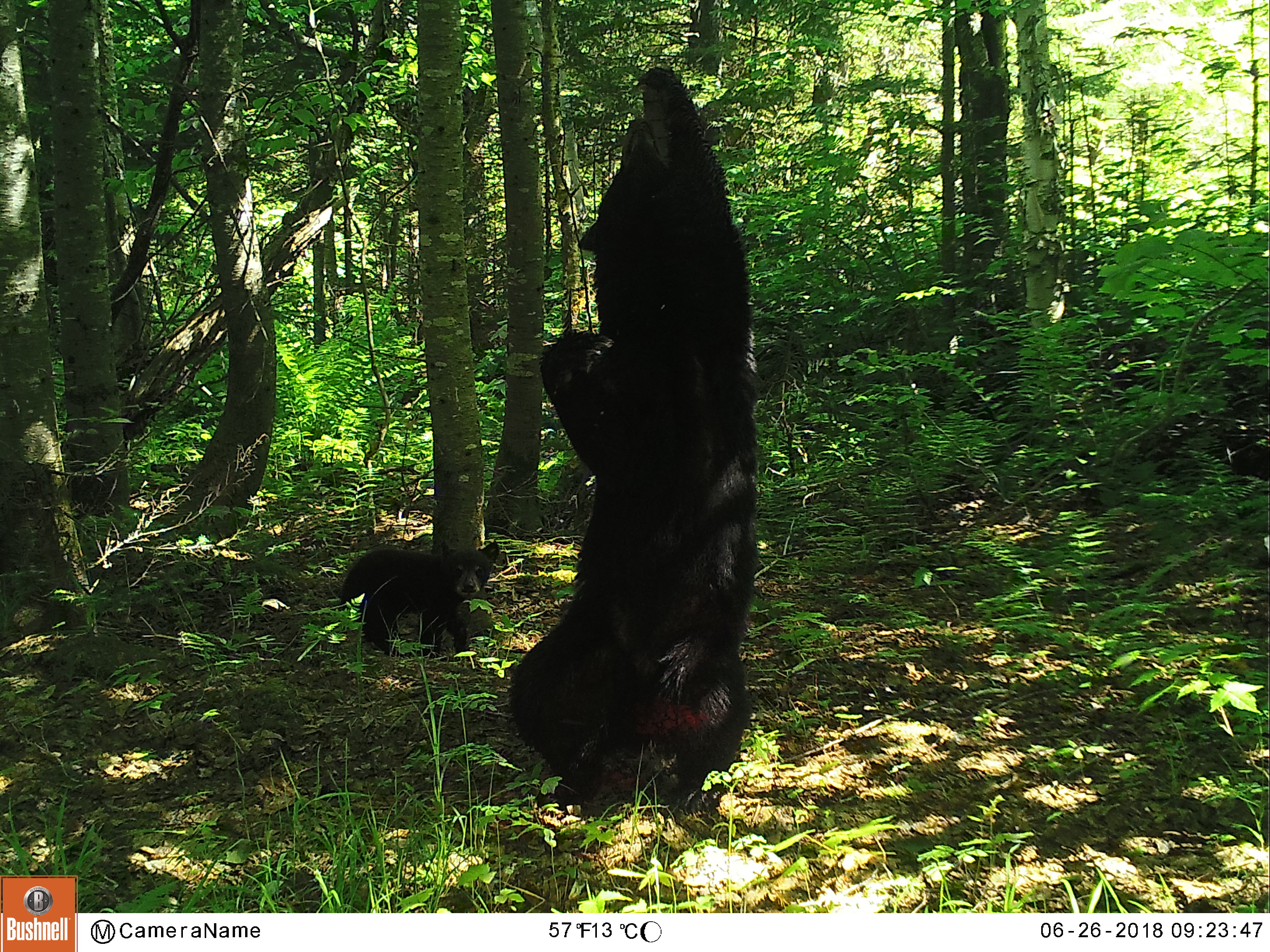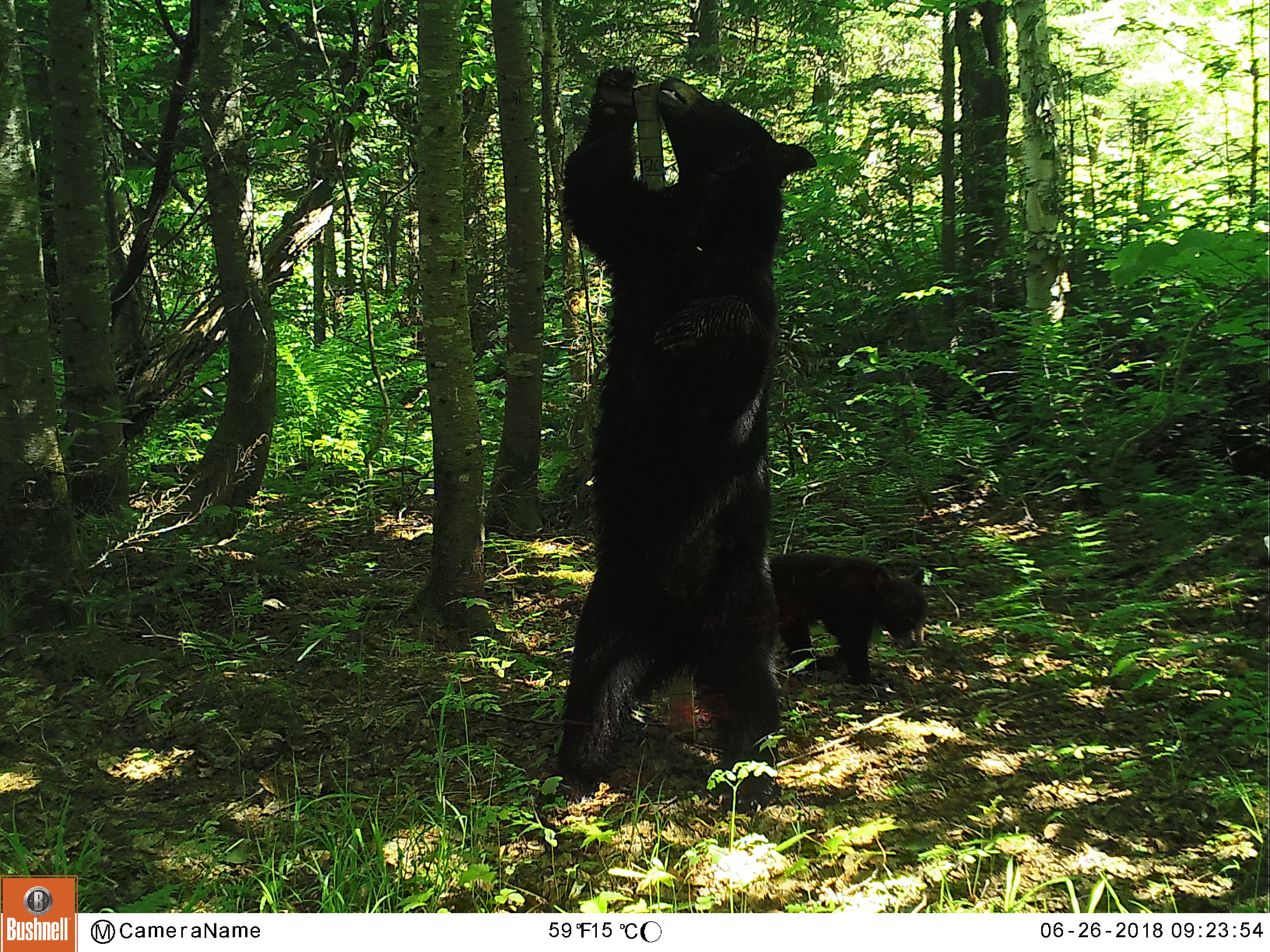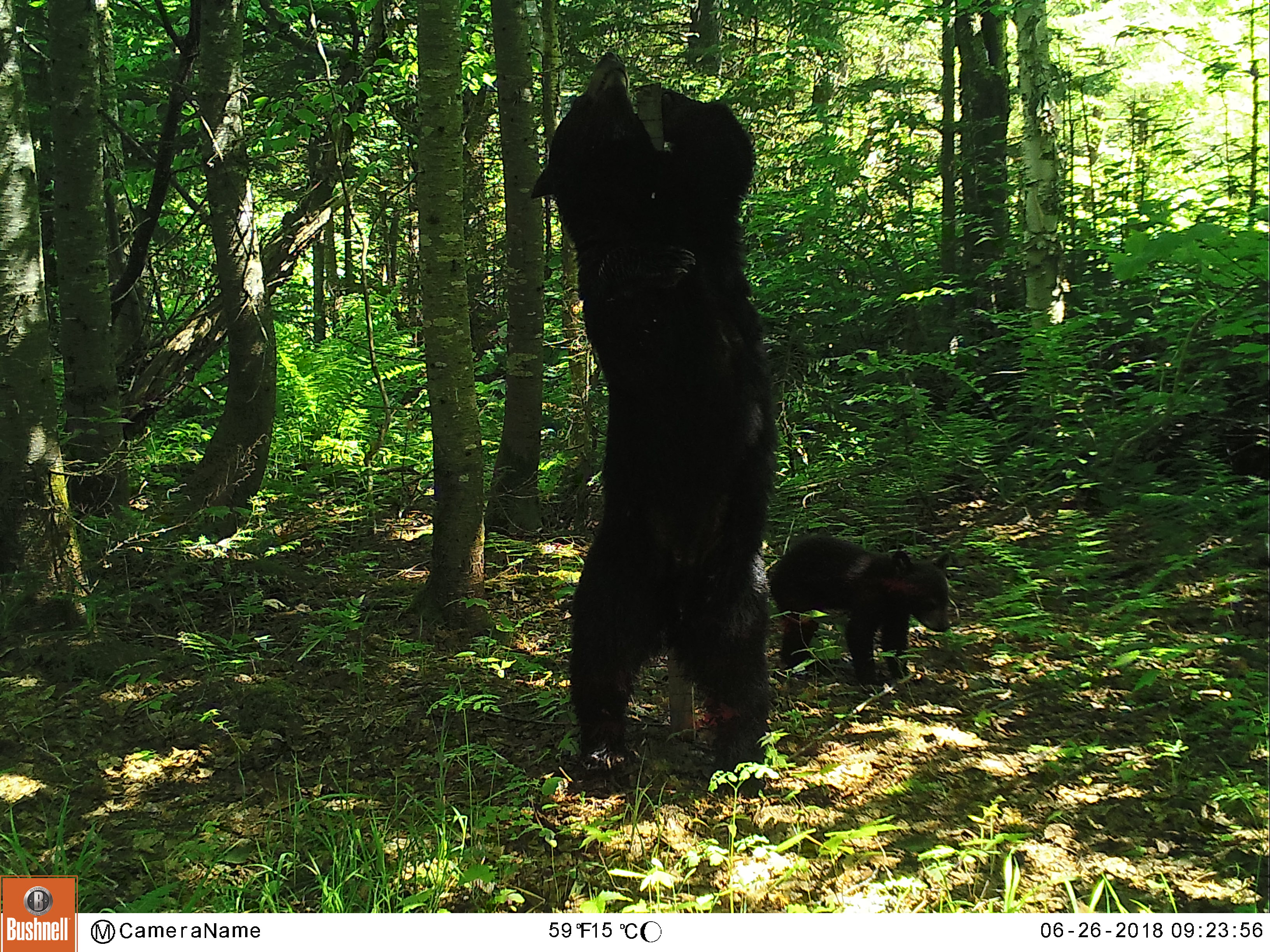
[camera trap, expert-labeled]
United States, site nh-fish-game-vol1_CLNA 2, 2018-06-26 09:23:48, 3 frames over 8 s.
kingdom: Animalia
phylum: Chordata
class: Mammalia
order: Carnivora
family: Ursidae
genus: Ursus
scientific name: Ursus americanus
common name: black bear